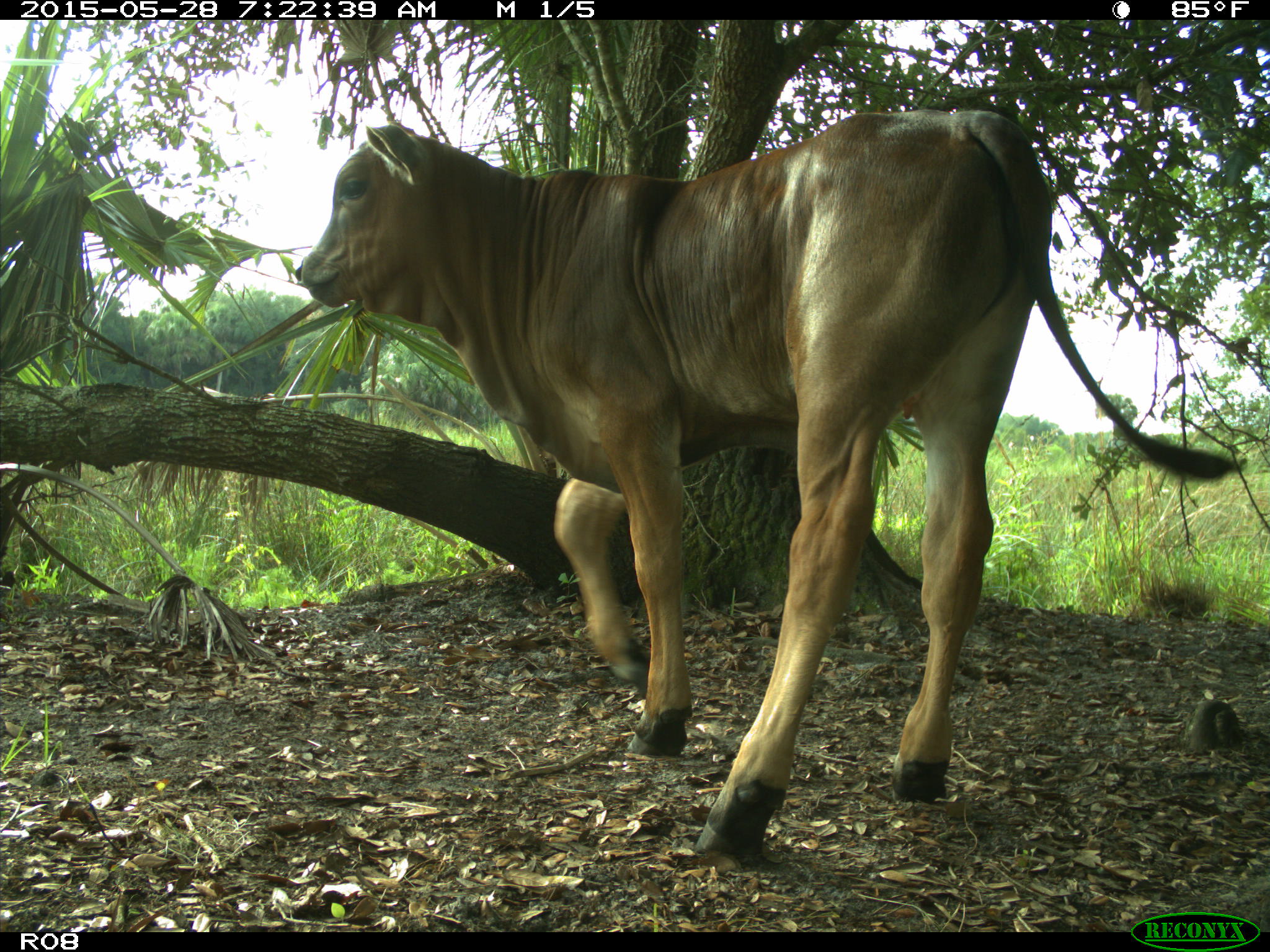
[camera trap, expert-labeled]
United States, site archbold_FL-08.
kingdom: Animalia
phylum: Chordata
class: Mammalia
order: Artiodactyla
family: Bovidae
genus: Bos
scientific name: Bos taurus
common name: domestic cow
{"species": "Bos taurus (domestic cow)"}